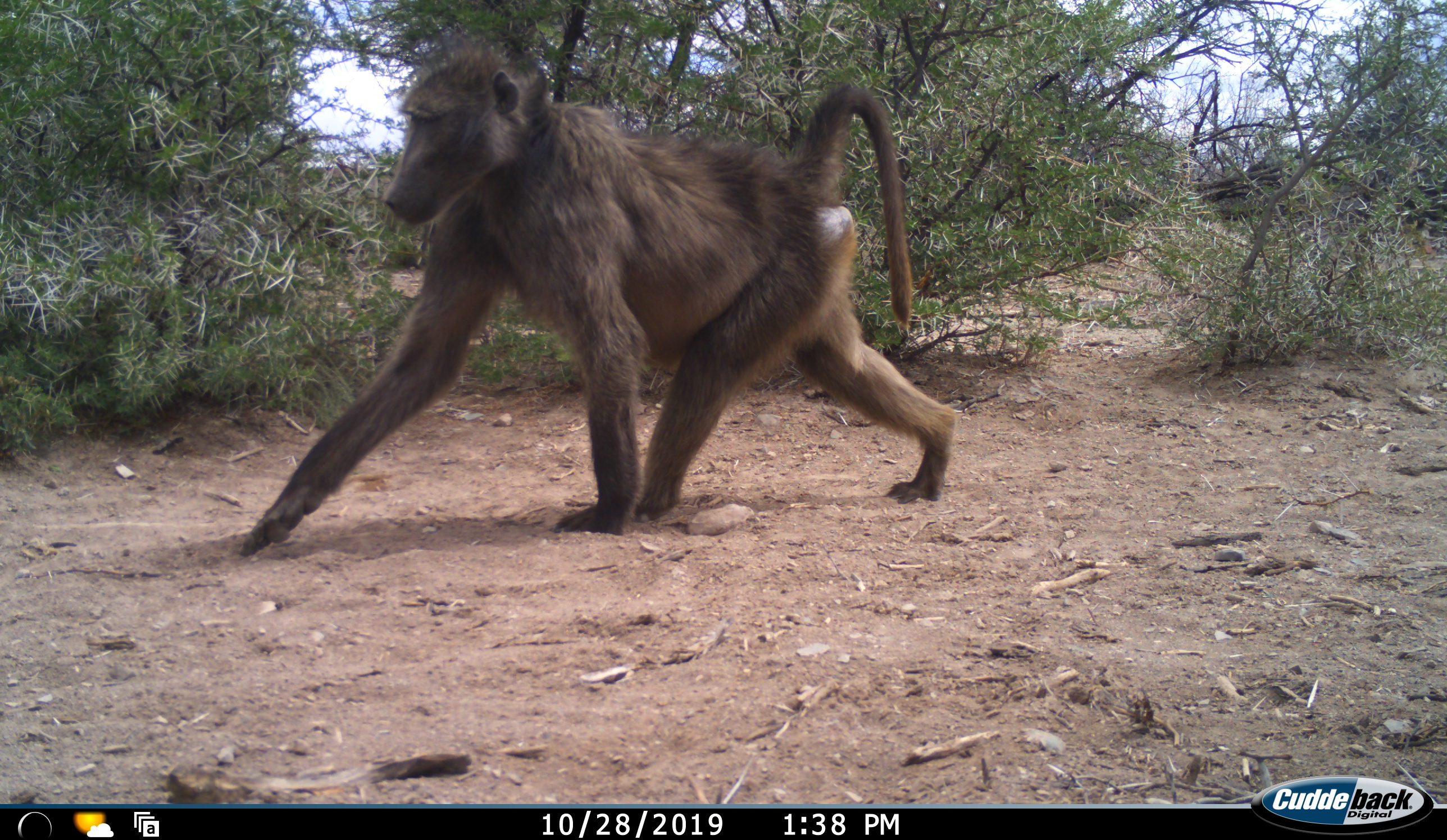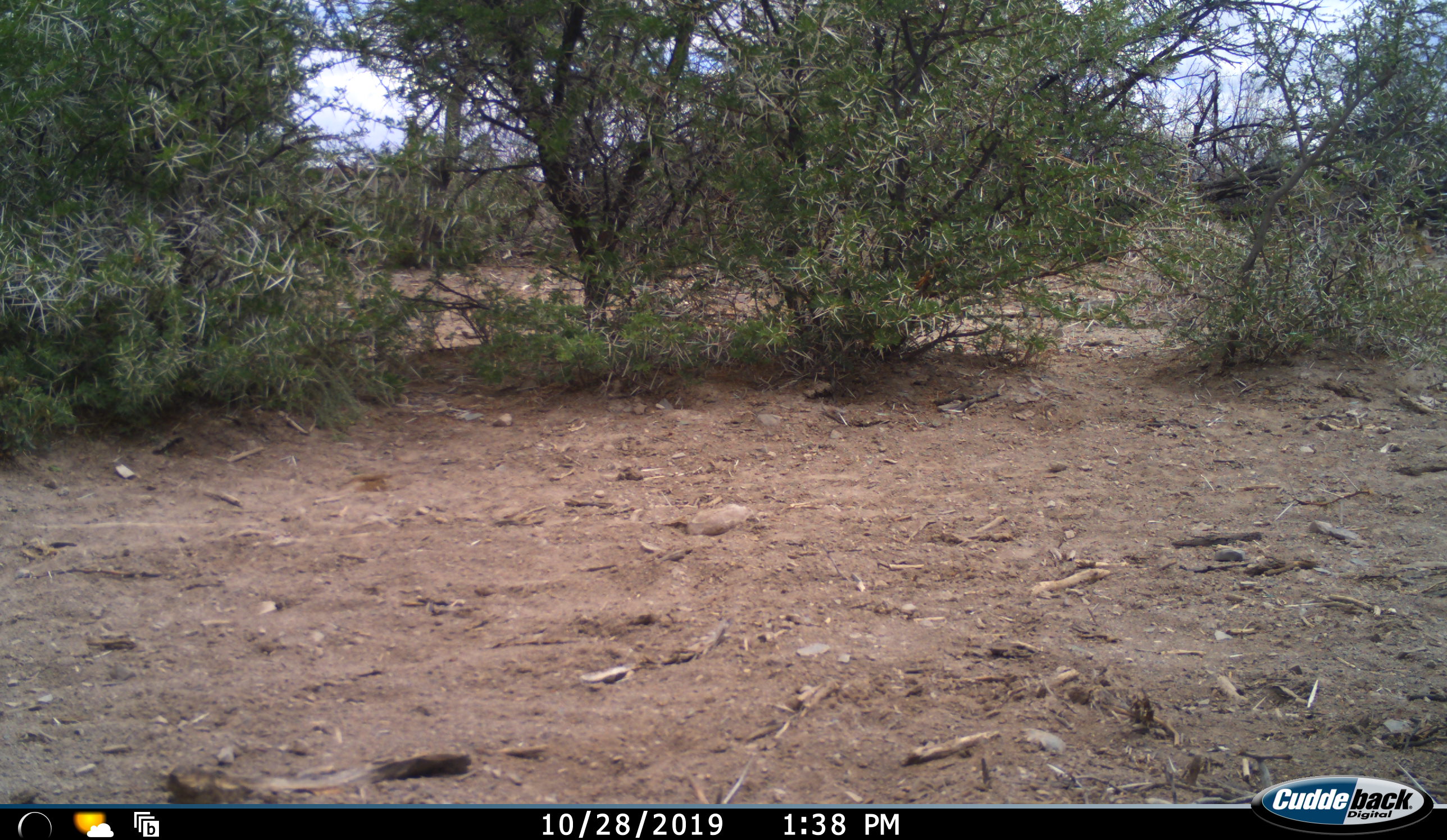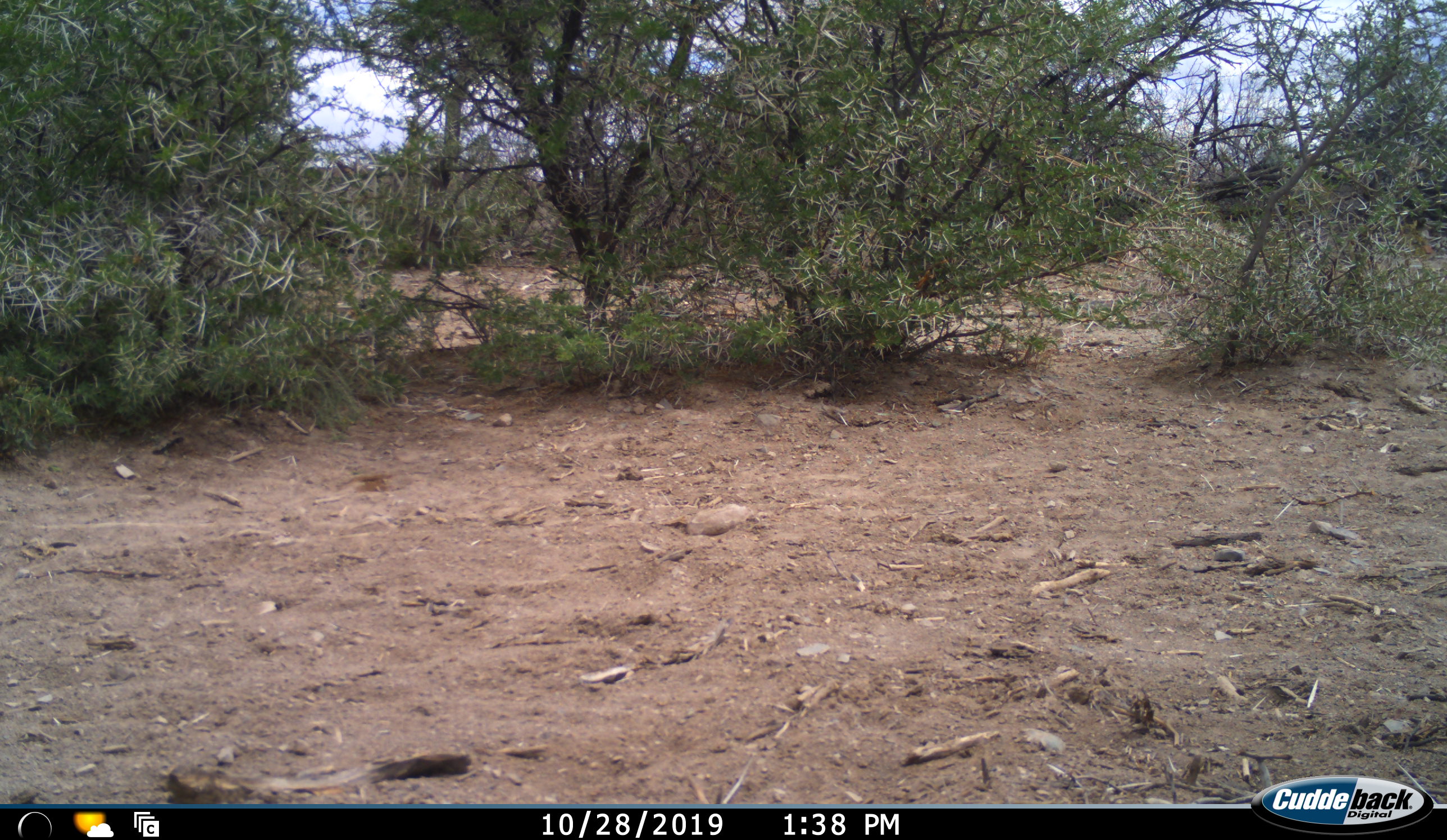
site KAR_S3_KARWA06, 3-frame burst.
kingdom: Animalia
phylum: Chordata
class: Mammalia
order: Primates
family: Cercopithecidae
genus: Papio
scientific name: Papio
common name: baboon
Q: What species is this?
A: Baboon (Papio).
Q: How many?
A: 1.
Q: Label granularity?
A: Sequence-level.